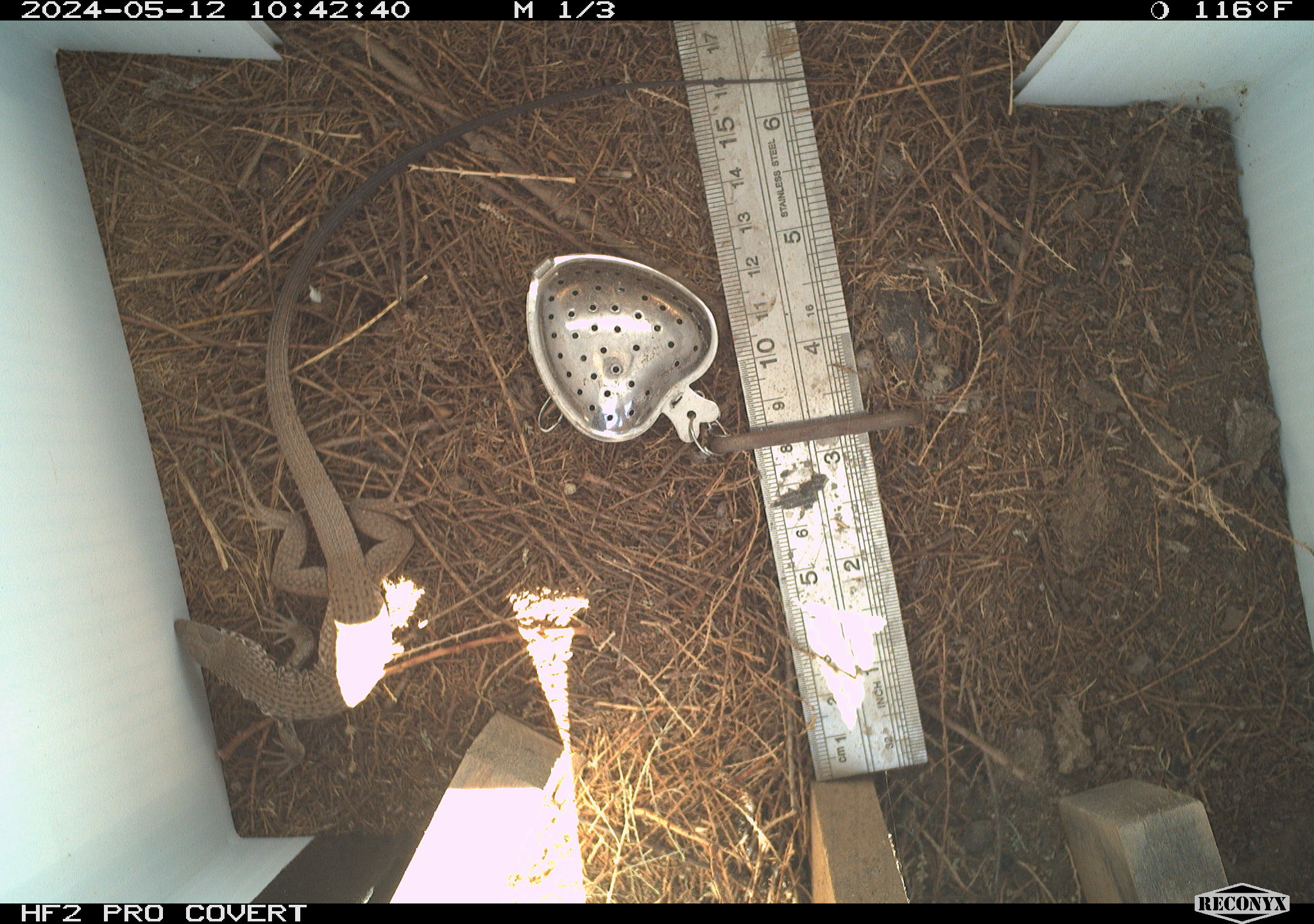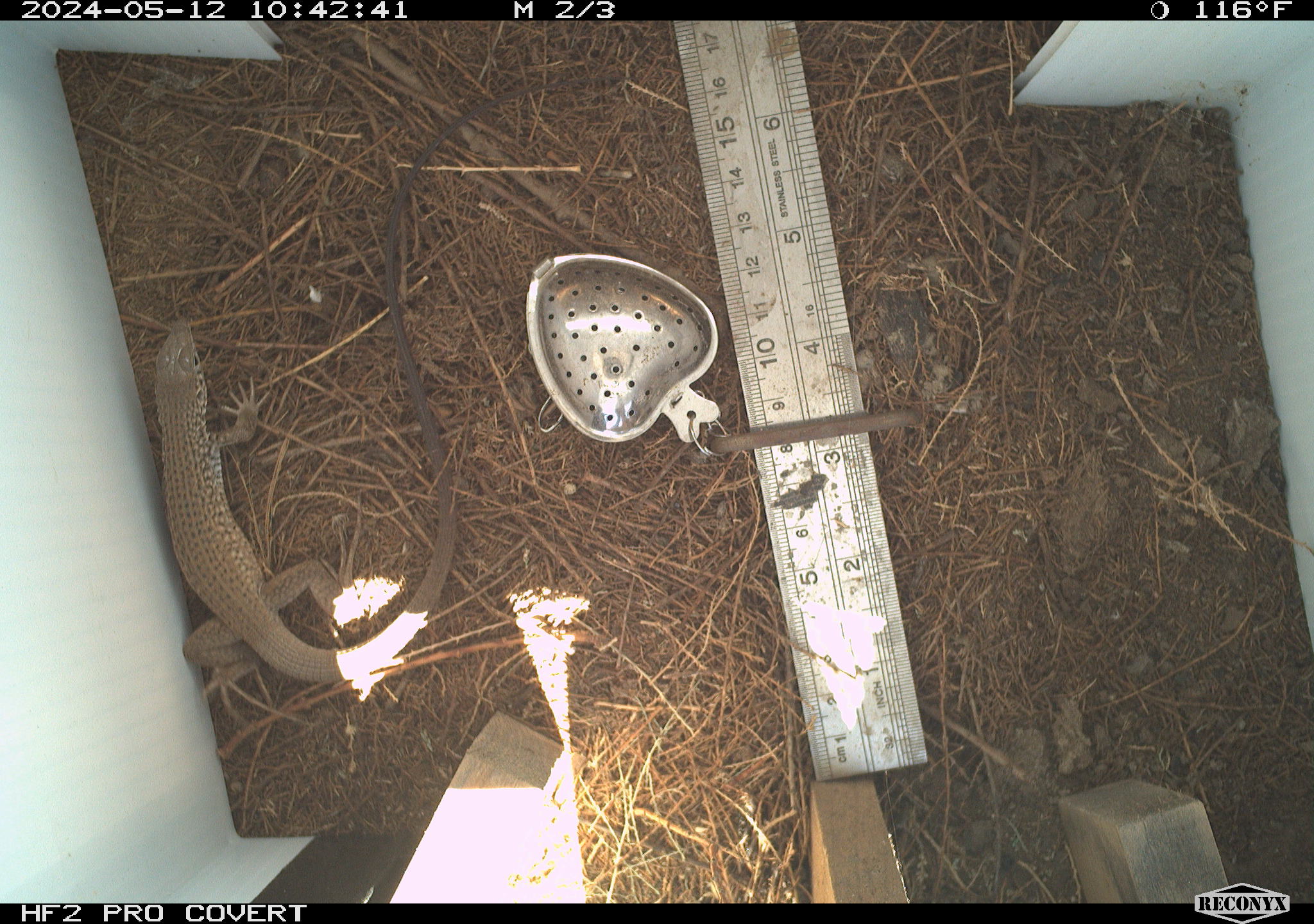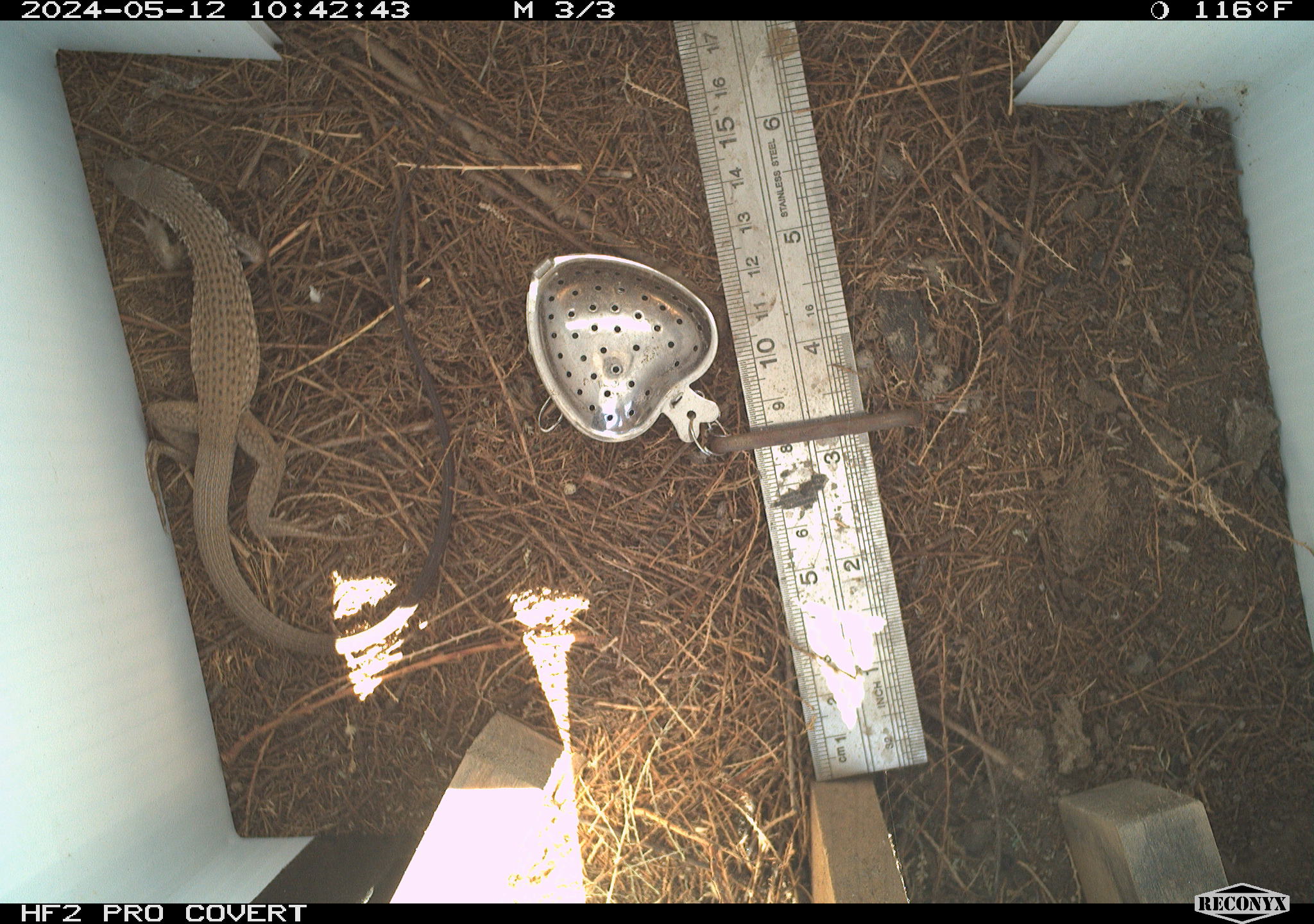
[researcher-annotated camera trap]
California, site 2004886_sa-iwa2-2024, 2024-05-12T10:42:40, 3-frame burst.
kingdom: Animalia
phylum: Chordata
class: Reptilia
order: Squamata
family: Teiidae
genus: Aspidoscelis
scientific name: Aspidoscelis tigris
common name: western whiptail